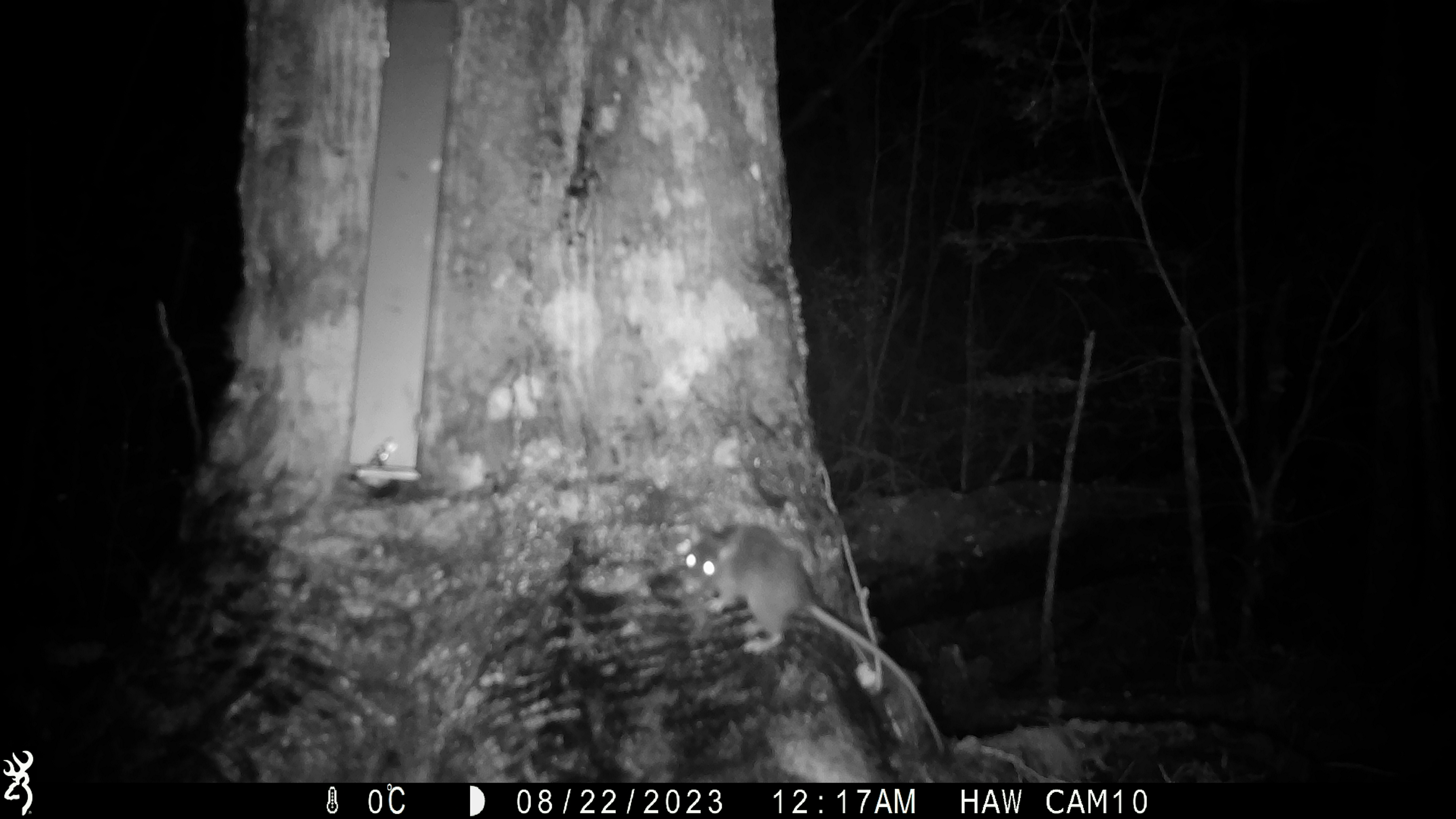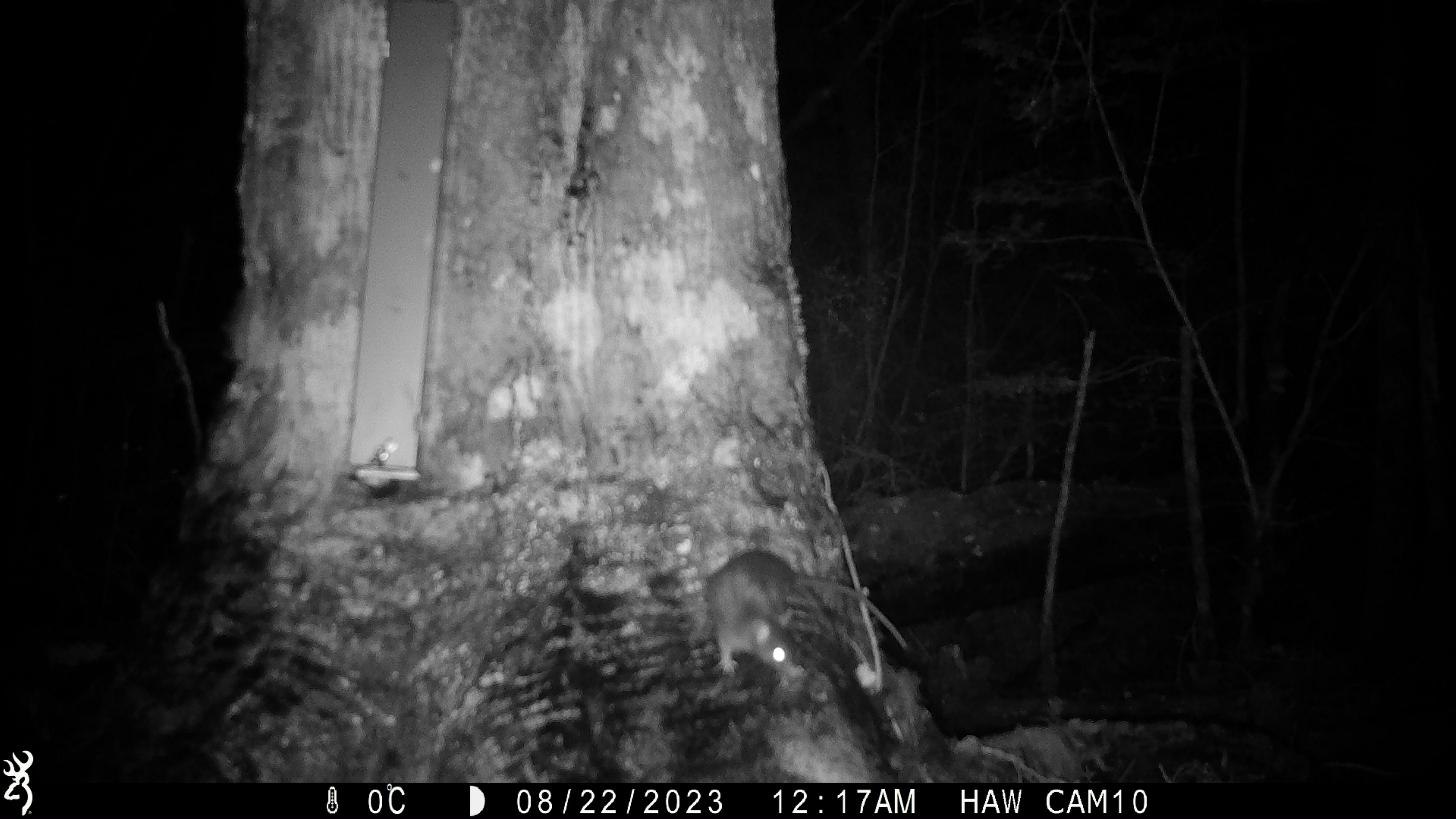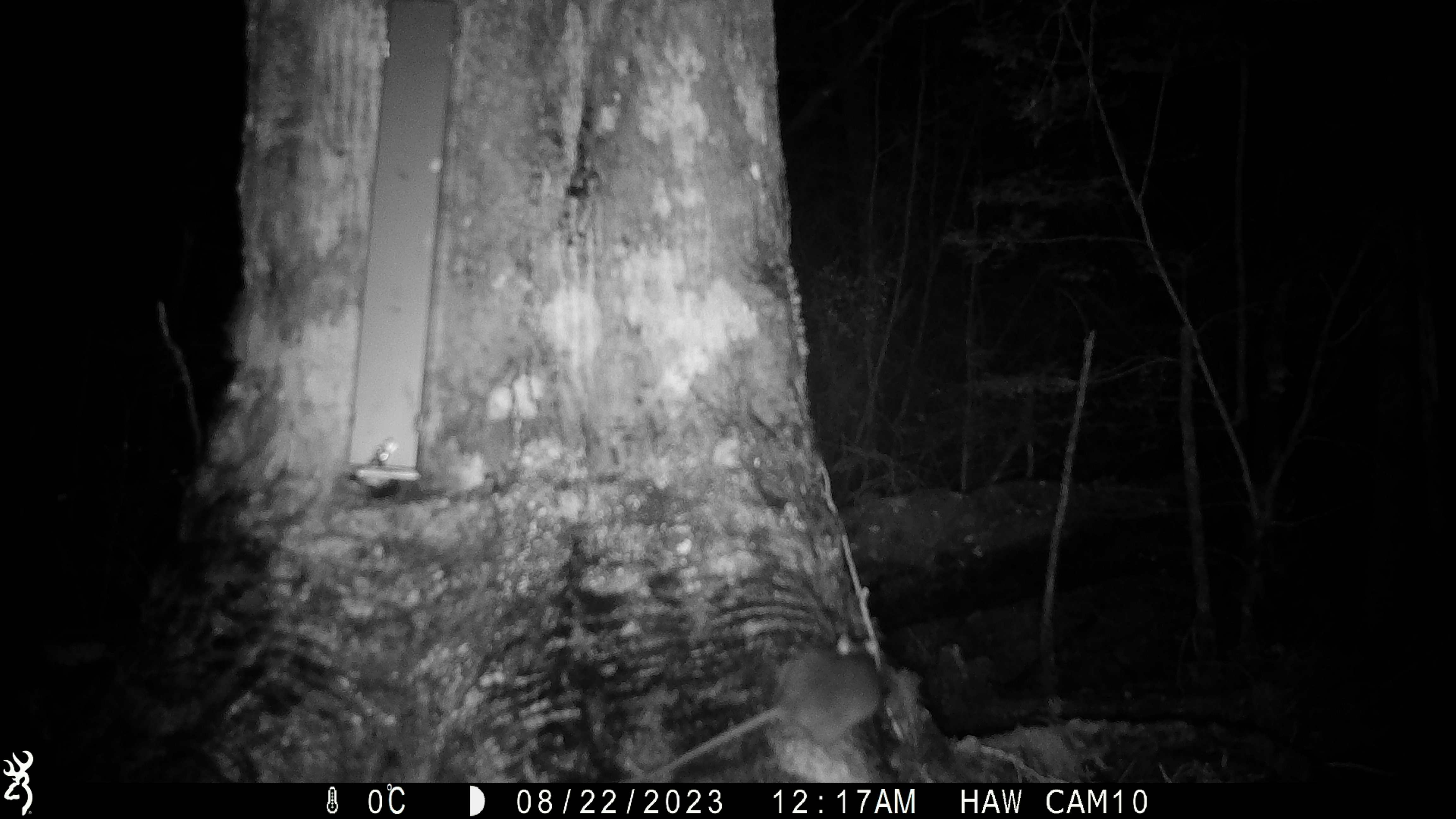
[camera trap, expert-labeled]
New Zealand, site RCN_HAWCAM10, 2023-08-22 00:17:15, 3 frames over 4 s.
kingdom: Animalia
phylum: Chordata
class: Mammalia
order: Rodentia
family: Muridae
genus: Rattus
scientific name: Rattus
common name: rat